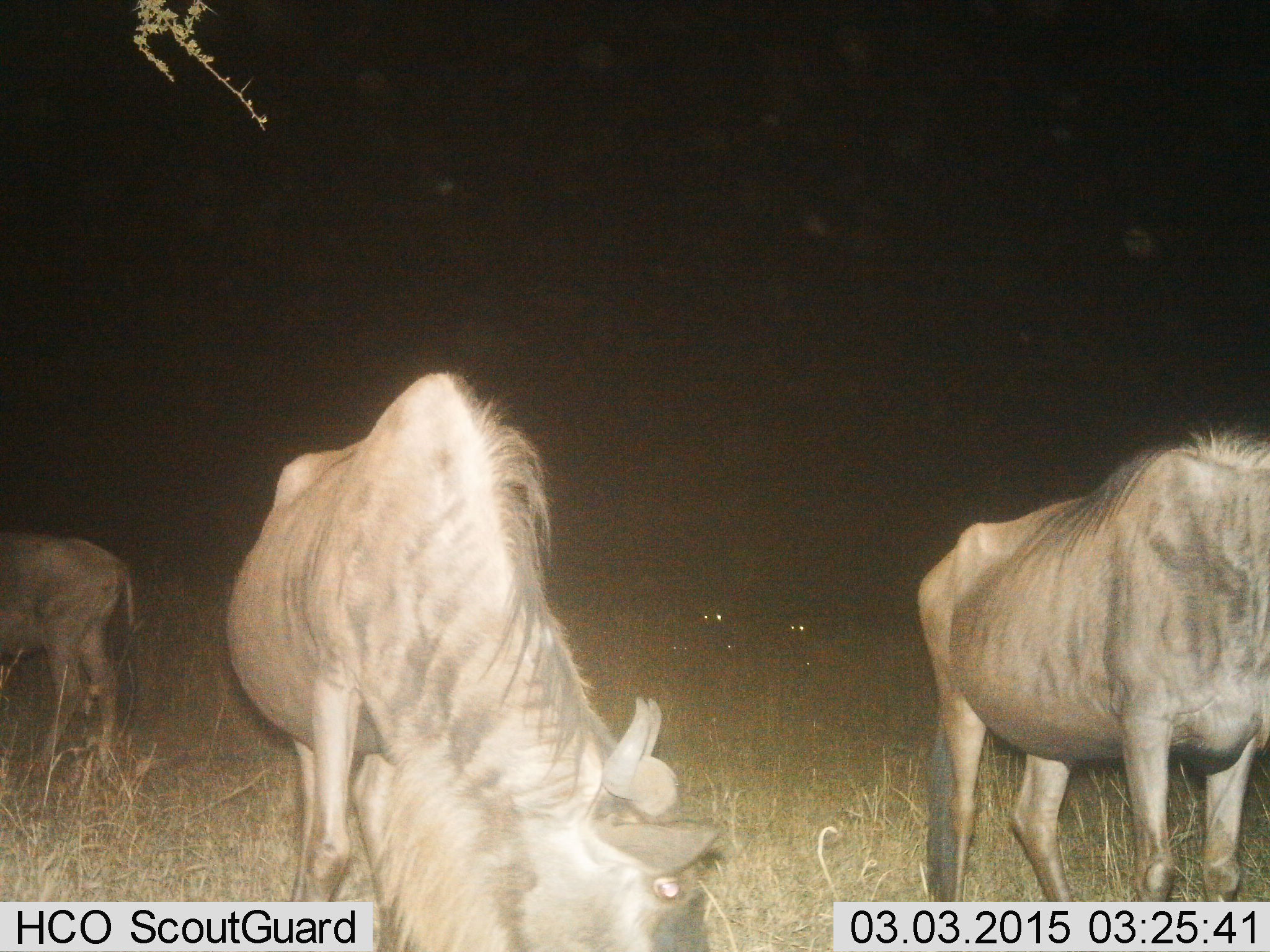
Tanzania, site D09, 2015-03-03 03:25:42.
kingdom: Animalia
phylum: Chordata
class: Mammalia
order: Artiodactyla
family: Bovidae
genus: Connochaetes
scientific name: Connochaetes taurinus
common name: blue wildebeest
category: wildebeest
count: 5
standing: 20%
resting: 0%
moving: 10%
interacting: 0%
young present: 10%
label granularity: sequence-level